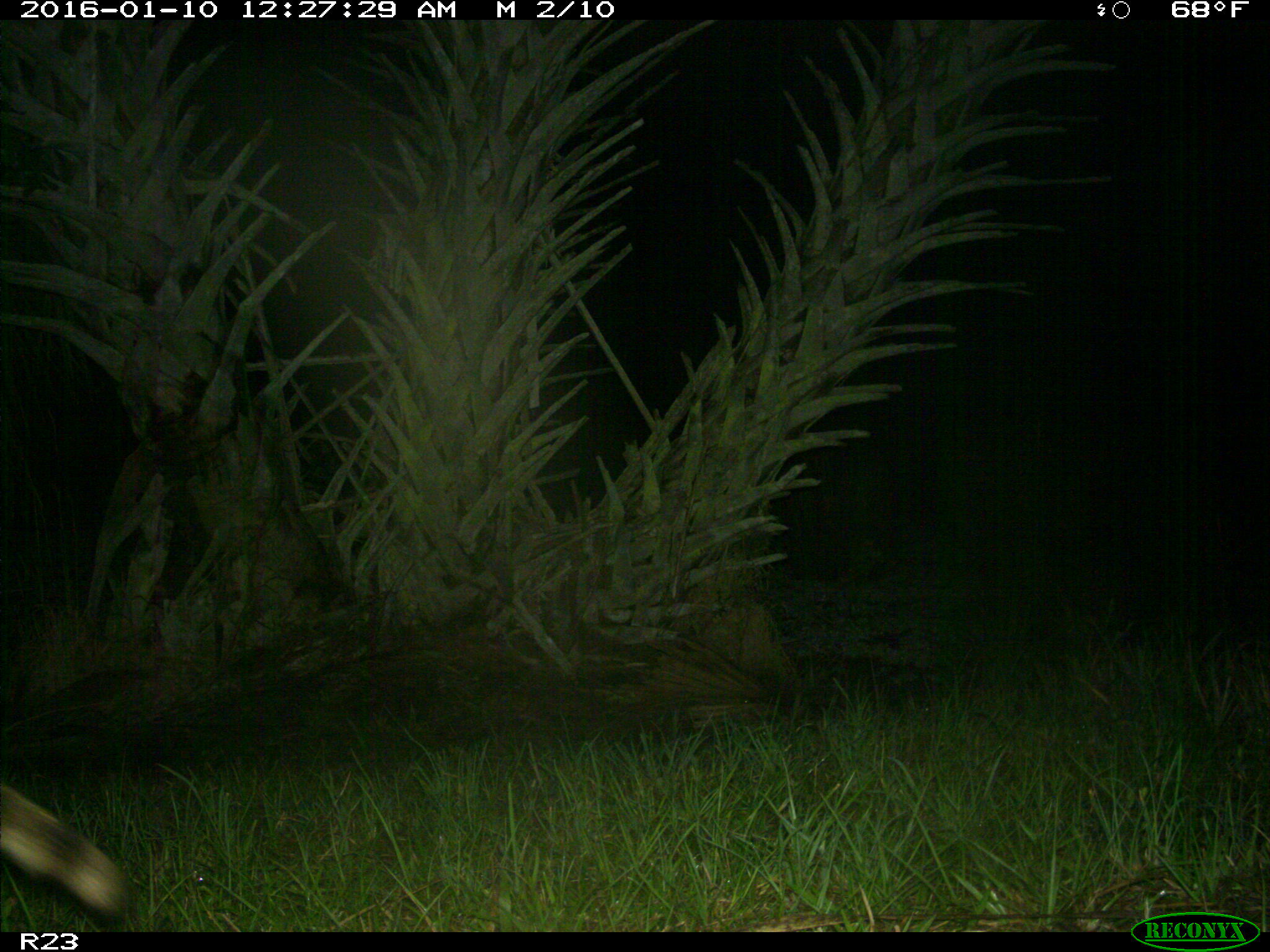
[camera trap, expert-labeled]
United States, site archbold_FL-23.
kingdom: Animalia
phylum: Chordata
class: Mammalia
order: Carnivora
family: Procyonidae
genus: Procyon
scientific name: Procyon lotor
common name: common raccoon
Procyon lotor (common raccoon).